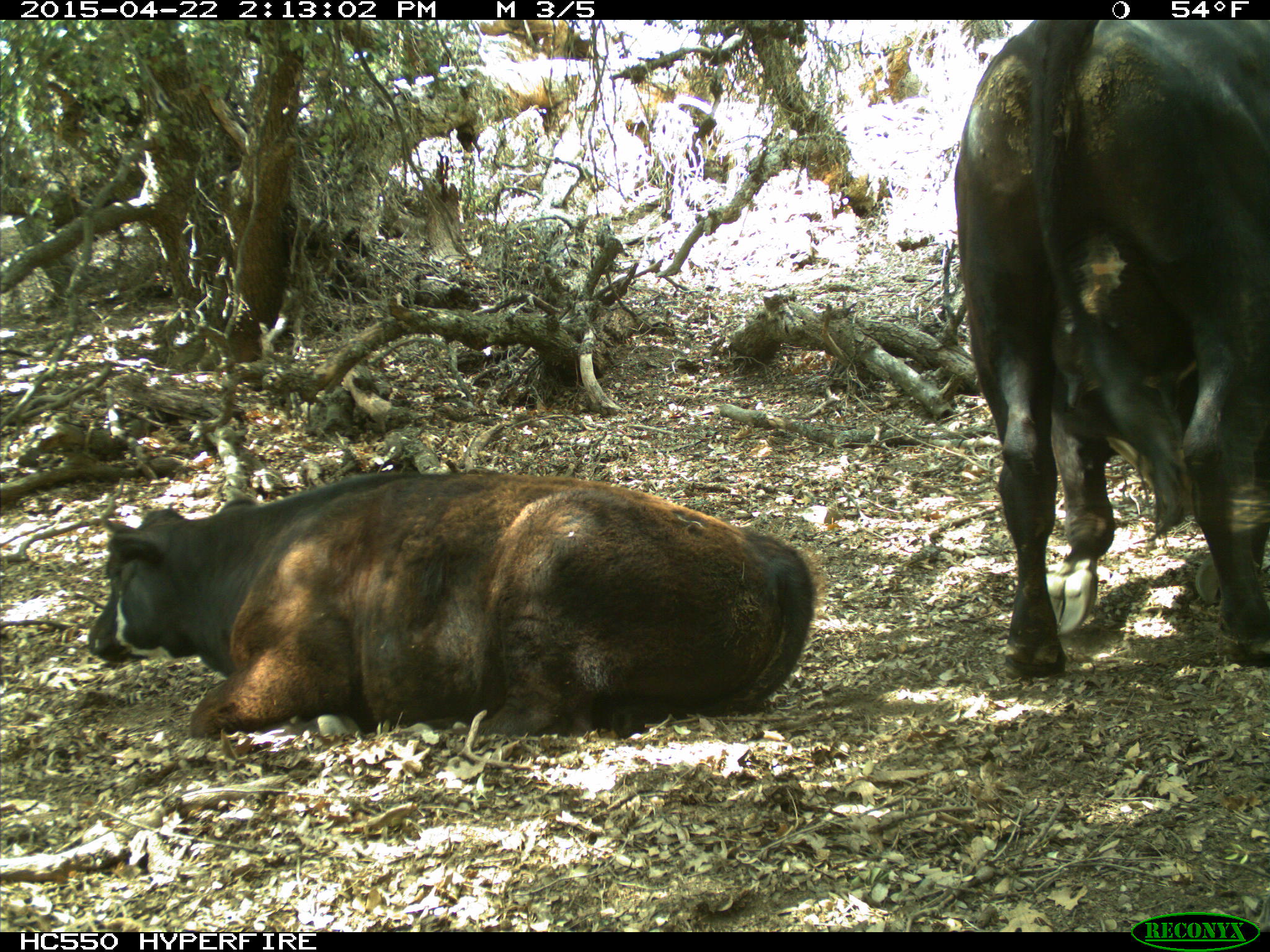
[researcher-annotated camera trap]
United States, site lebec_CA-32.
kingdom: Animalia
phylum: Chordata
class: Mammalia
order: Artiodactyla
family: Bovidae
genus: Bos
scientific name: Bos taurus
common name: domestic cow